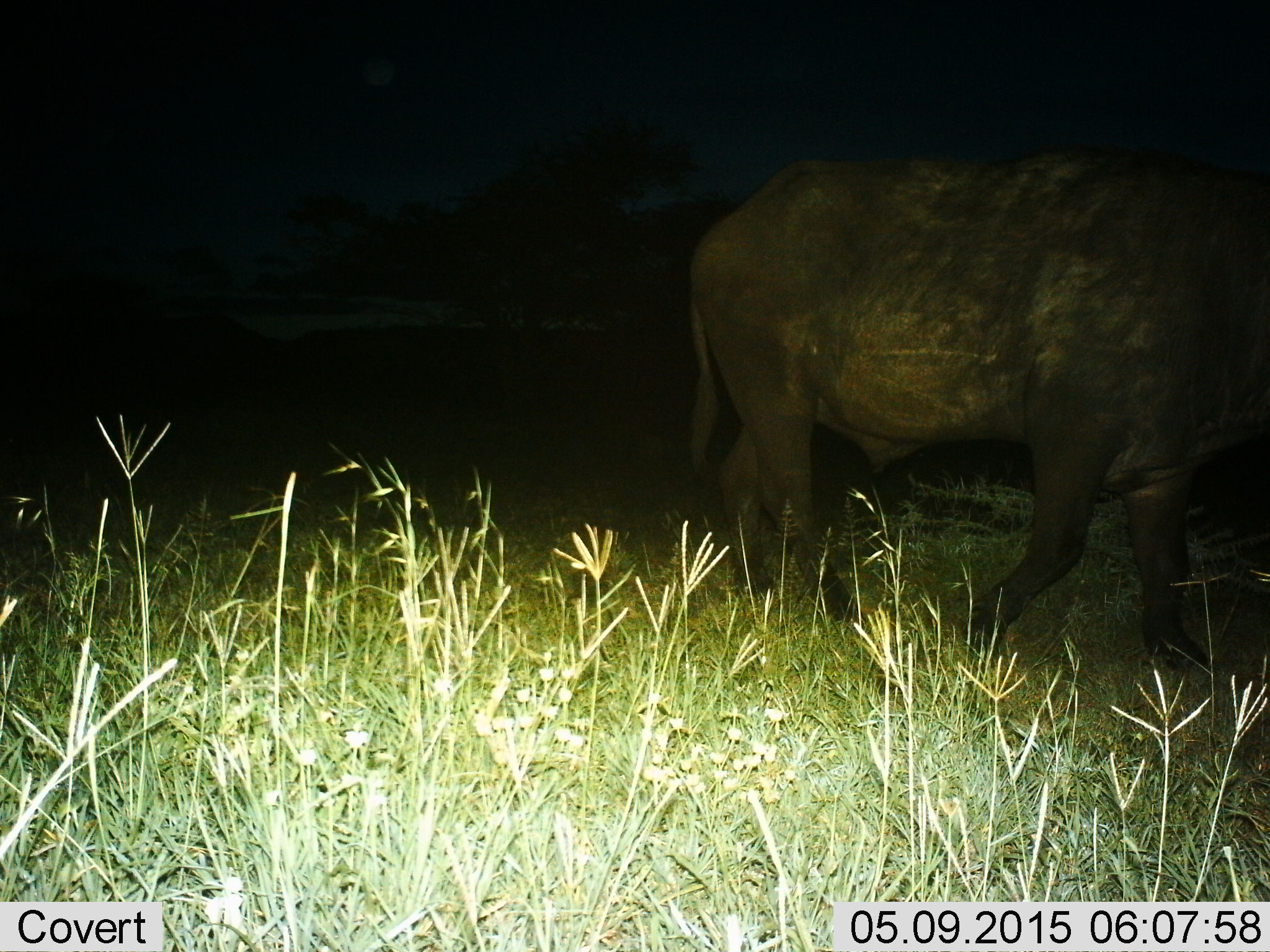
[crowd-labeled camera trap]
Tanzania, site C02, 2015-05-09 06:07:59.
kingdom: Animalia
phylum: Chordata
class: Mammalia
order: Artiodactyla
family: Bovidae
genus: Syncerus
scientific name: Syncerus caffer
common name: cape buffalo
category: buffalo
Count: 1.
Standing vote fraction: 10%.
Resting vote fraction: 0%.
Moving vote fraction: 90%.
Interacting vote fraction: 0%.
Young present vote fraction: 0%.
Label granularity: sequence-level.